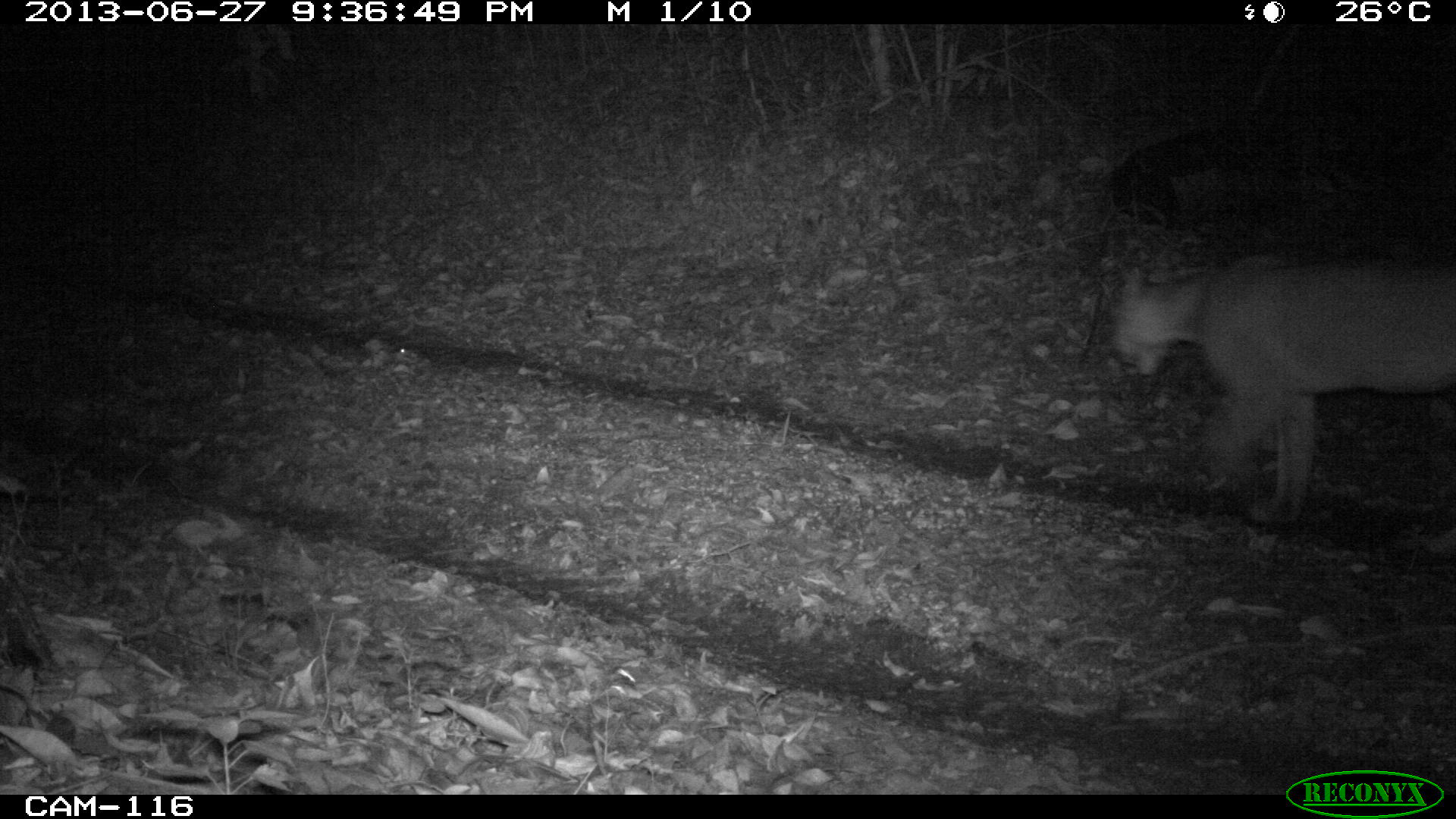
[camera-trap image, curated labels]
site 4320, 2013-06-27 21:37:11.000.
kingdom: Animalia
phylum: Chordata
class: Mammalia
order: Carnivora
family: Felidae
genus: Puma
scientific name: Puma concolor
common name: mountain lion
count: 1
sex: male